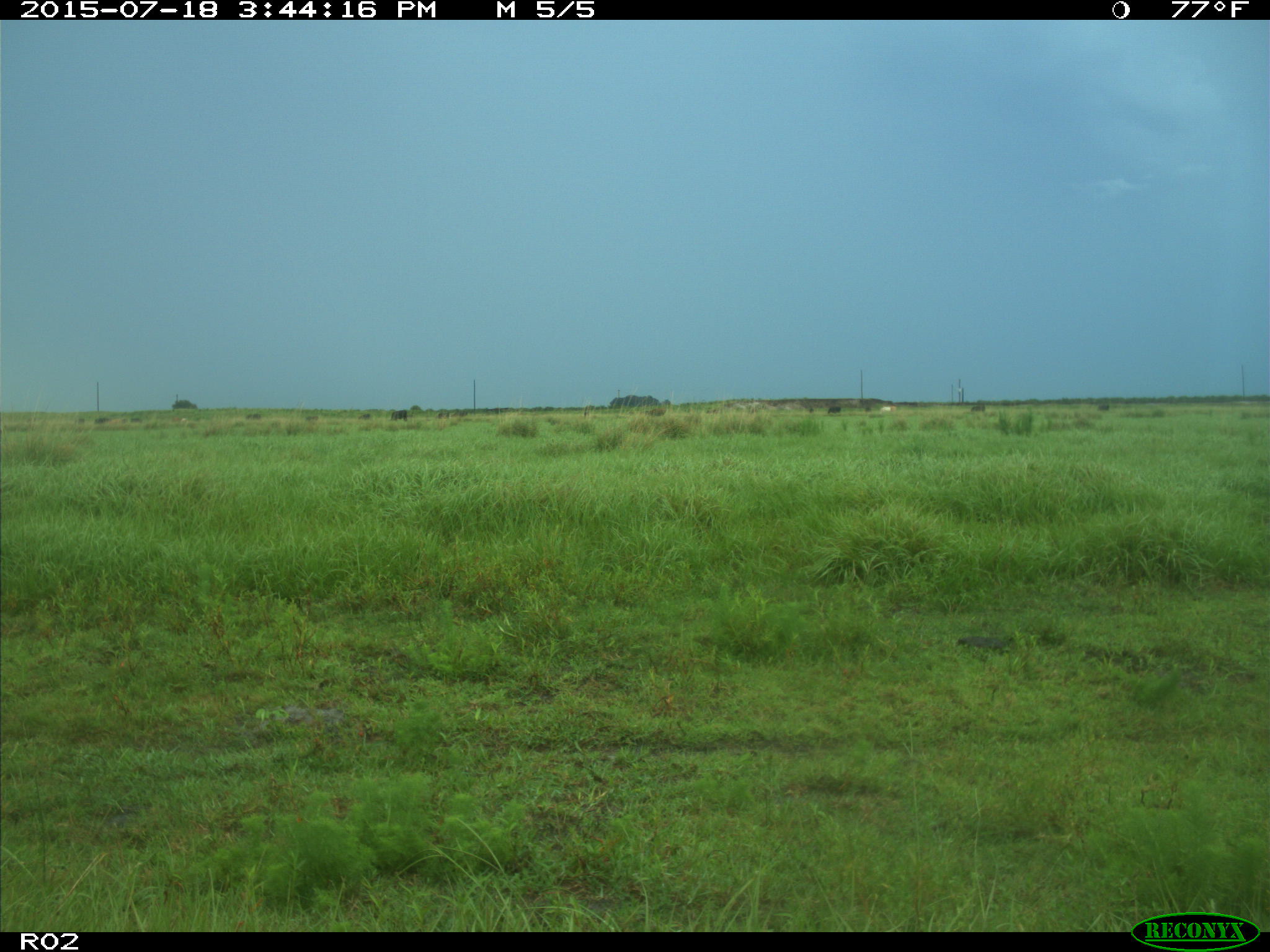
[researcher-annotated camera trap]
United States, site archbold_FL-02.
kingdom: Animalia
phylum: Chordata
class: Mammalia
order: Artiodactyla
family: Bovidae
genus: Bos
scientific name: Bos taurus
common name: domestic cow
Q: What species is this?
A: Bos taurus (domestic cow).